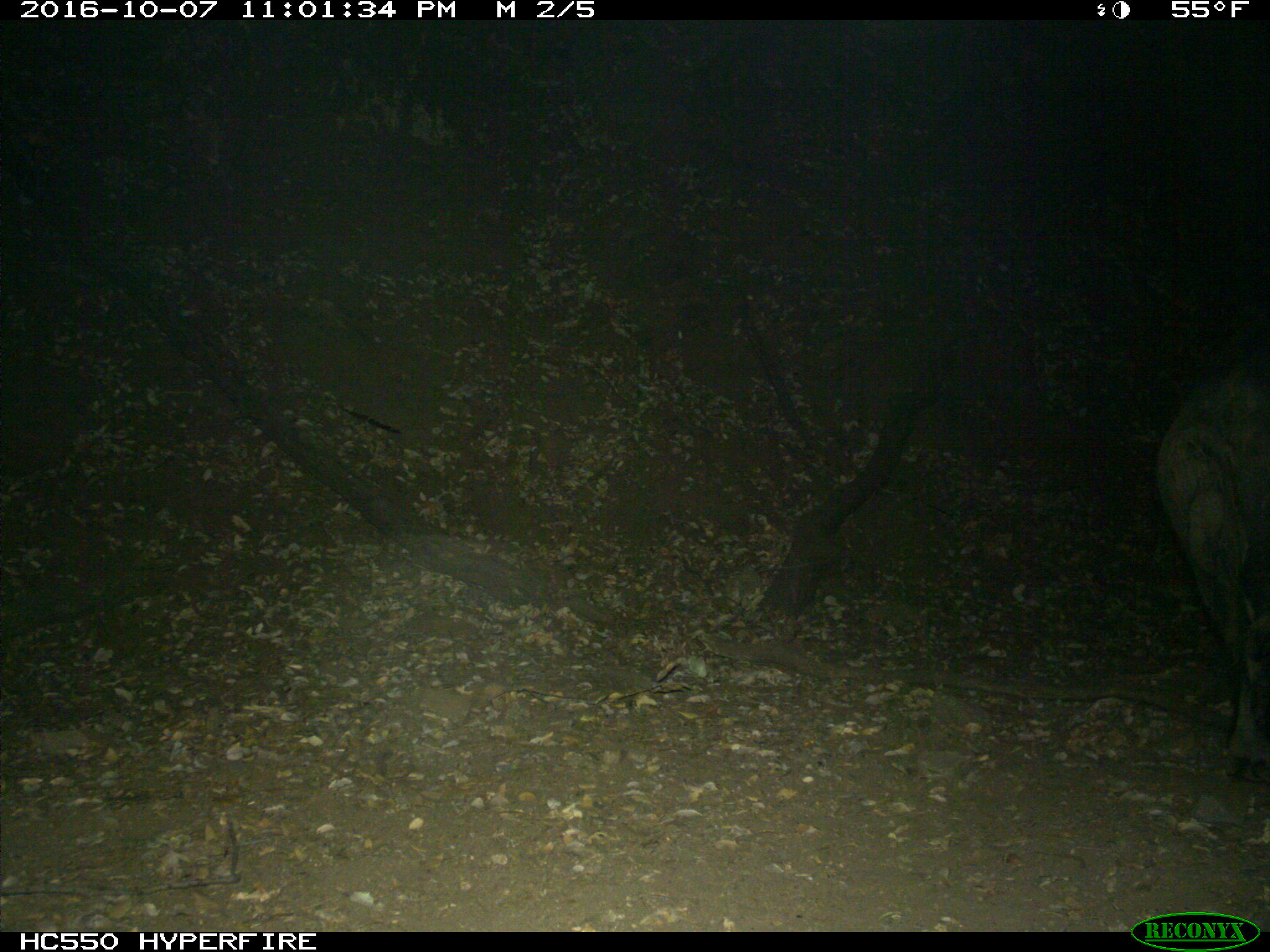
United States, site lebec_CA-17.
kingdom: Animalia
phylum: Chordata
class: Mammalia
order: Artiodactyla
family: Suidae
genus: Sus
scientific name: Sus scrofa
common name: wild boar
Sus scrofa (wild boar).